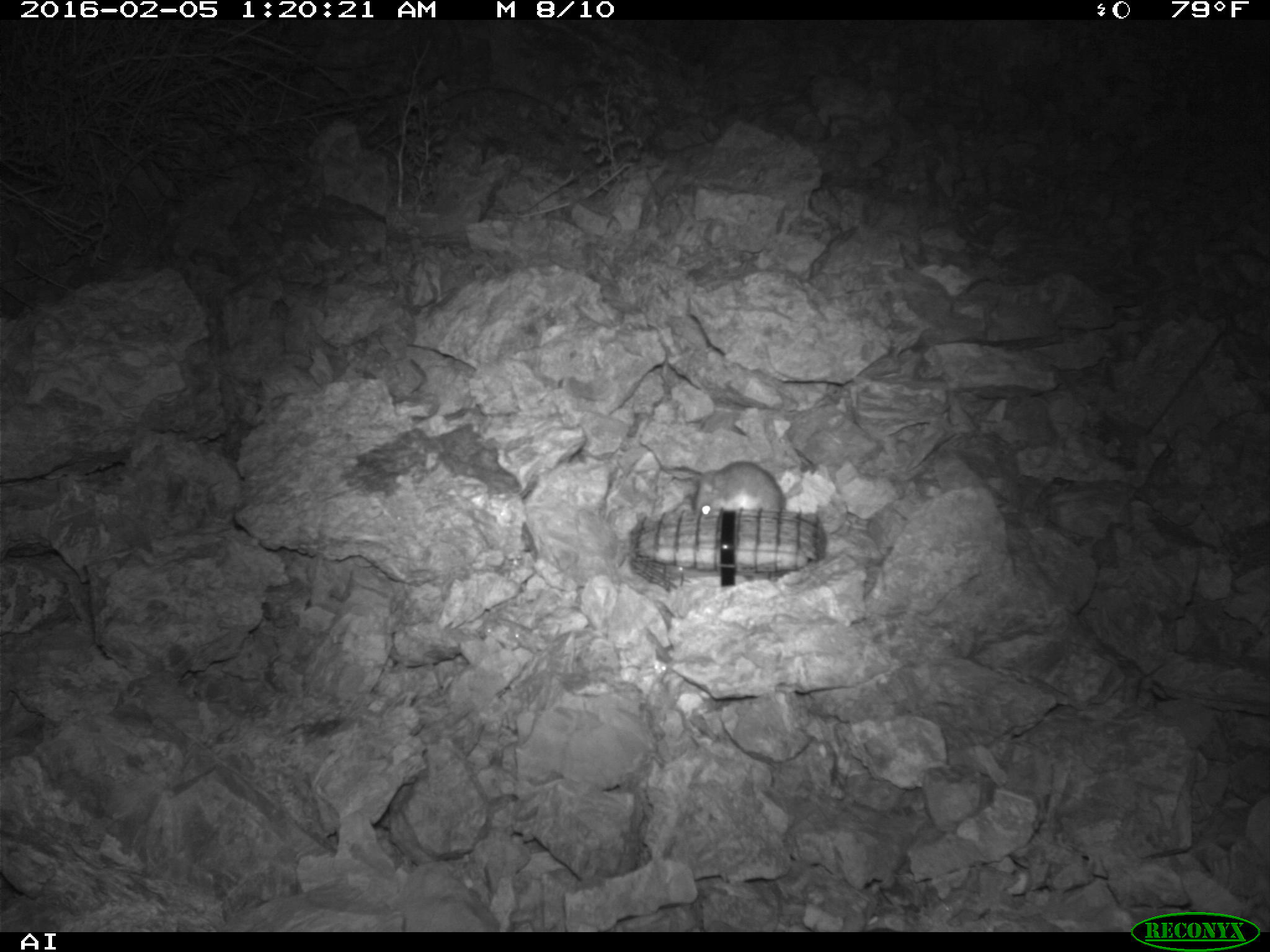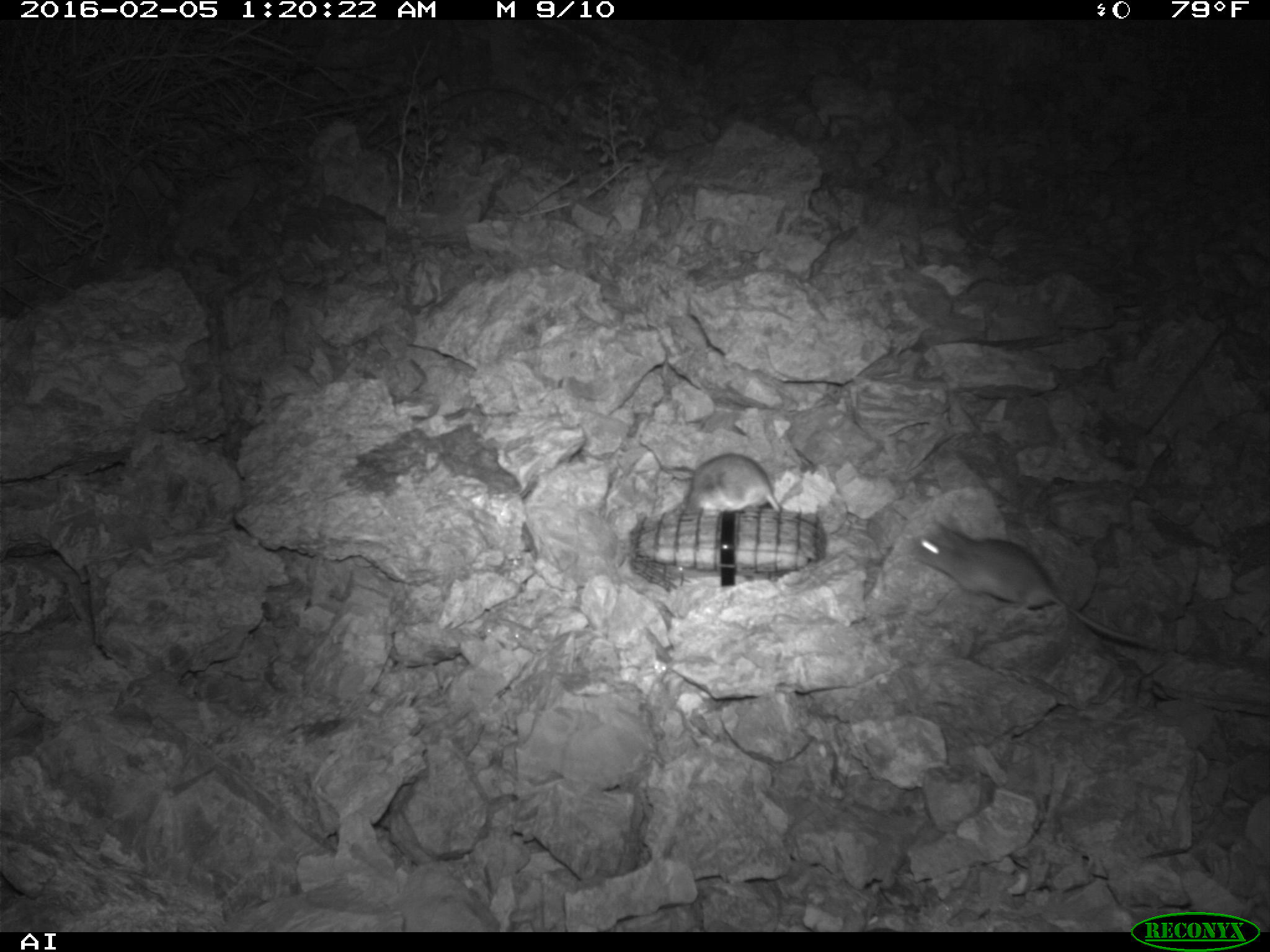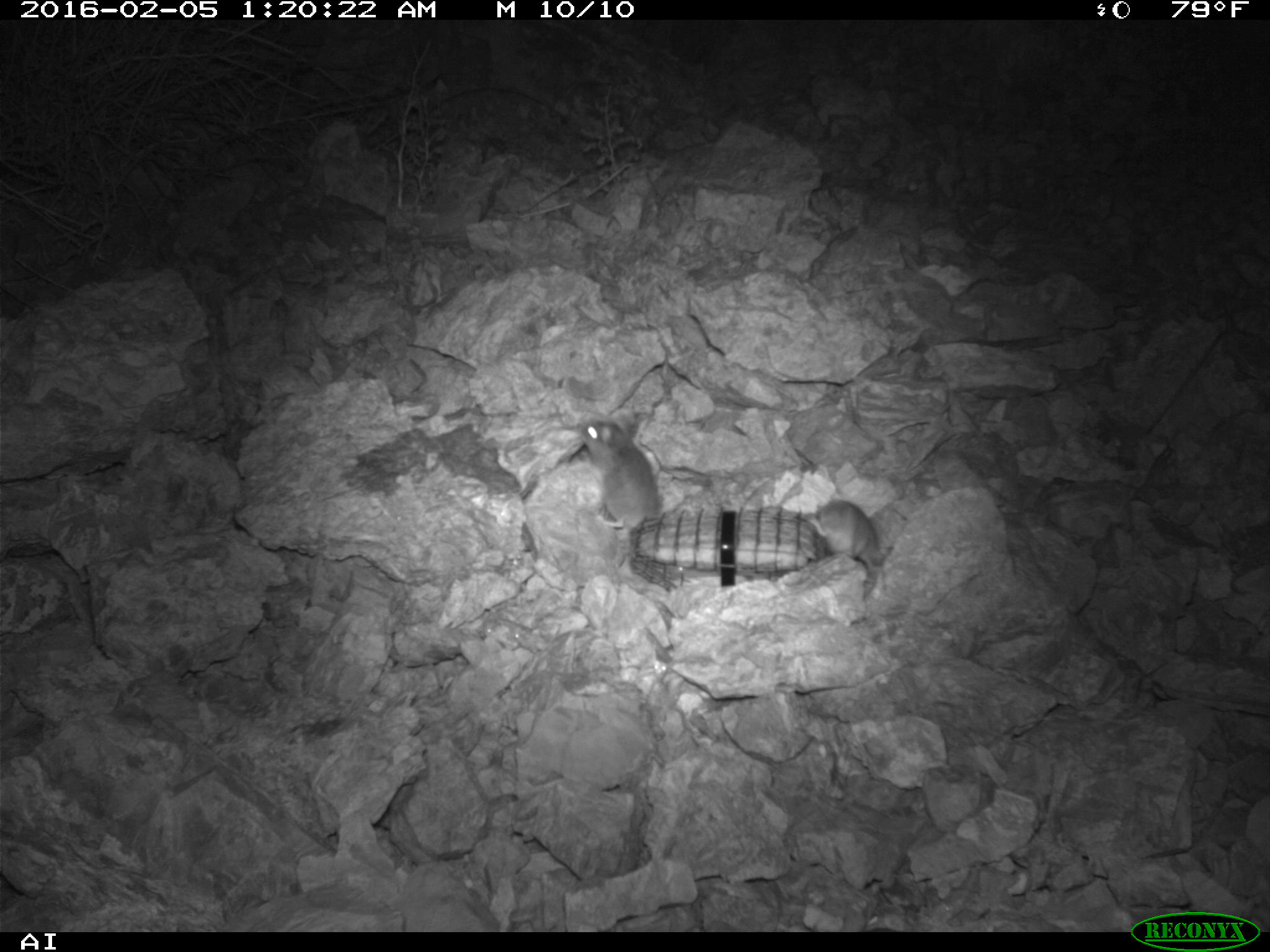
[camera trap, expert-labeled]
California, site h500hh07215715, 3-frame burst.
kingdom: Animalia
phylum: Chordata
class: Mammalia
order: Rodentia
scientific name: Rodentia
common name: rodent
Rodent (Rodentia).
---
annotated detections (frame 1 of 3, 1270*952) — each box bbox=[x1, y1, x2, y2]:
rodent: bbox=[693, 461, 804, 514]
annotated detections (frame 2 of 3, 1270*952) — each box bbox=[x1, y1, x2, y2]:
rodent: bbox=[914, 518, 1158, 648]; bbox=[686, 453, 781, 516]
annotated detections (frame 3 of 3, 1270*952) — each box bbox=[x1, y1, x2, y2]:
rodent: bbox=[576, 412, 660, 535]; bbox=[809, 499, 894, 569]